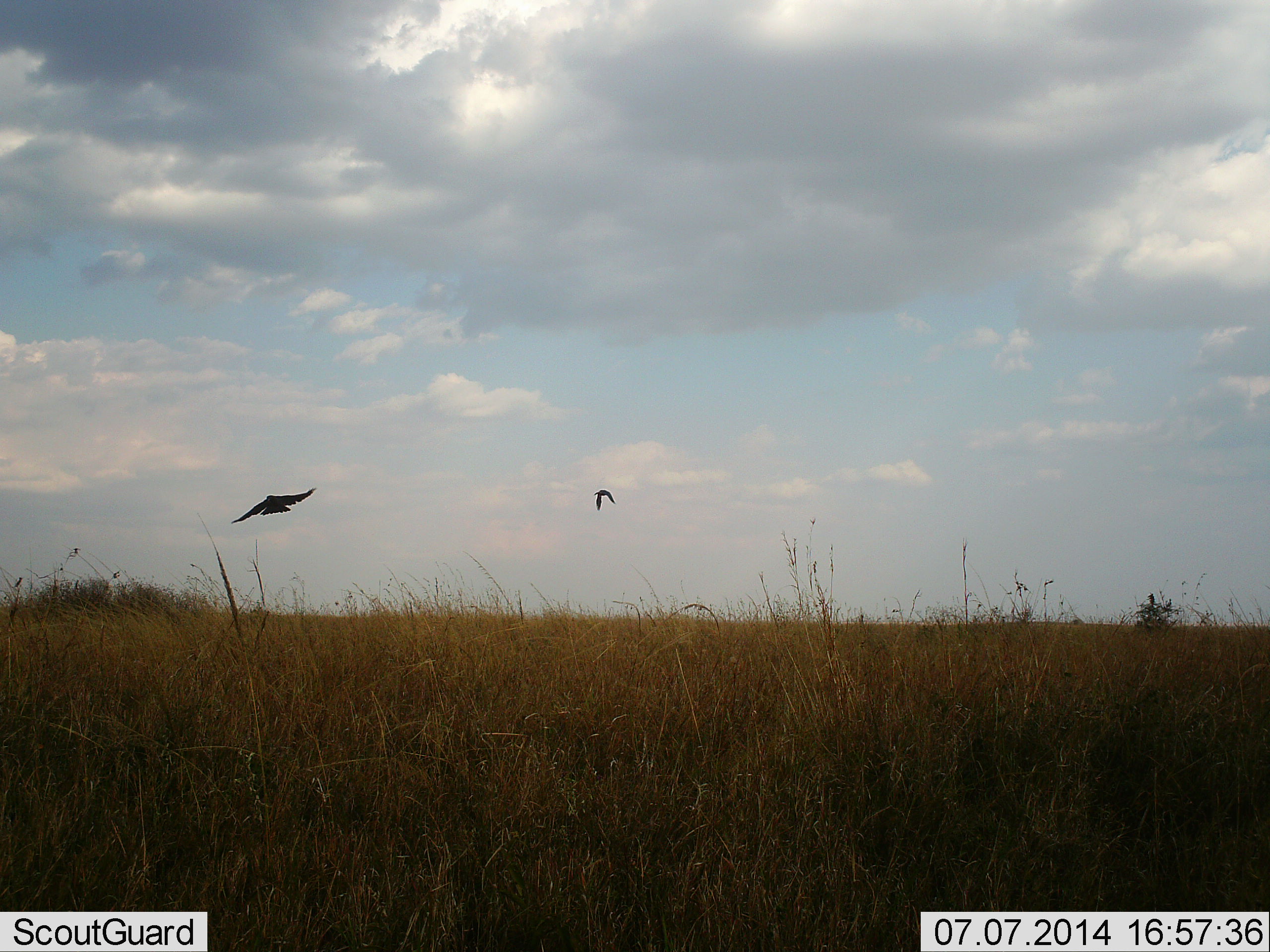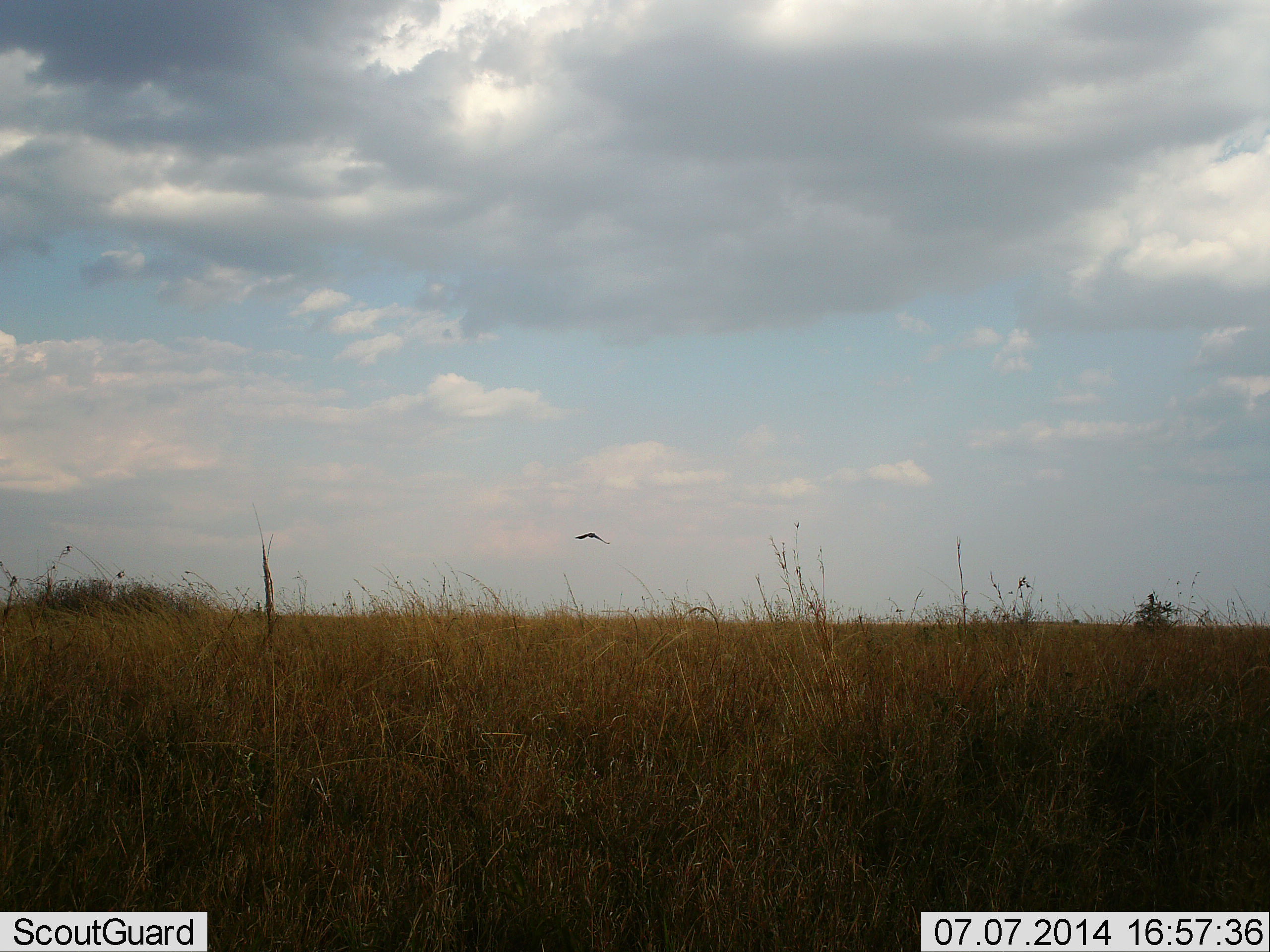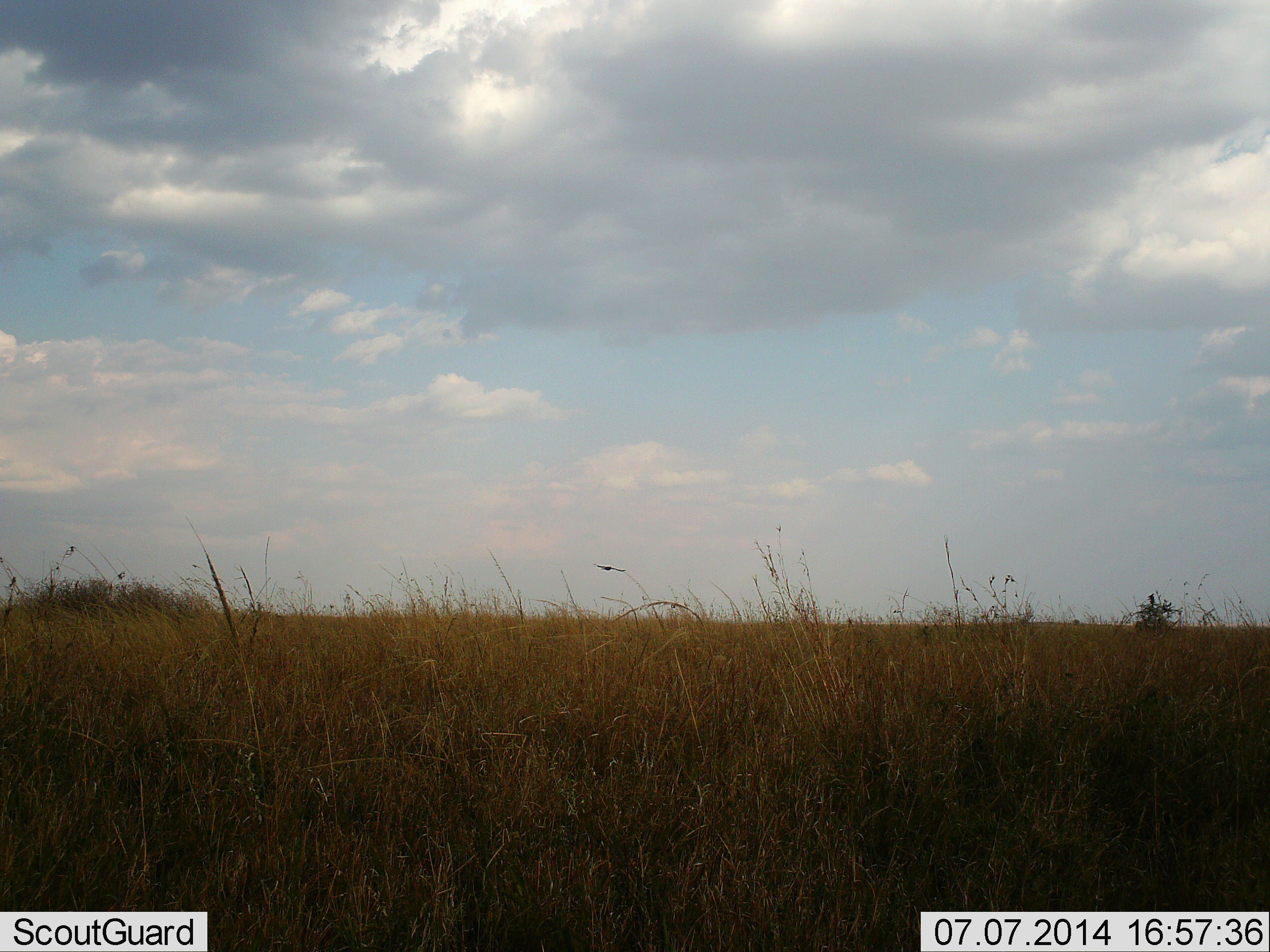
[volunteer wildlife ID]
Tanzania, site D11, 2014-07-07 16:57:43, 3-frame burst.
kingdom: Animalia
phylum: Chordata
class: Aves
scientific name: Aves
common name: bird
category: otherbird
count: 2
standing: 0%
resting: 0%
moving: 100%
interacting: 0%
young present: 0%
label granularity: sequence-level